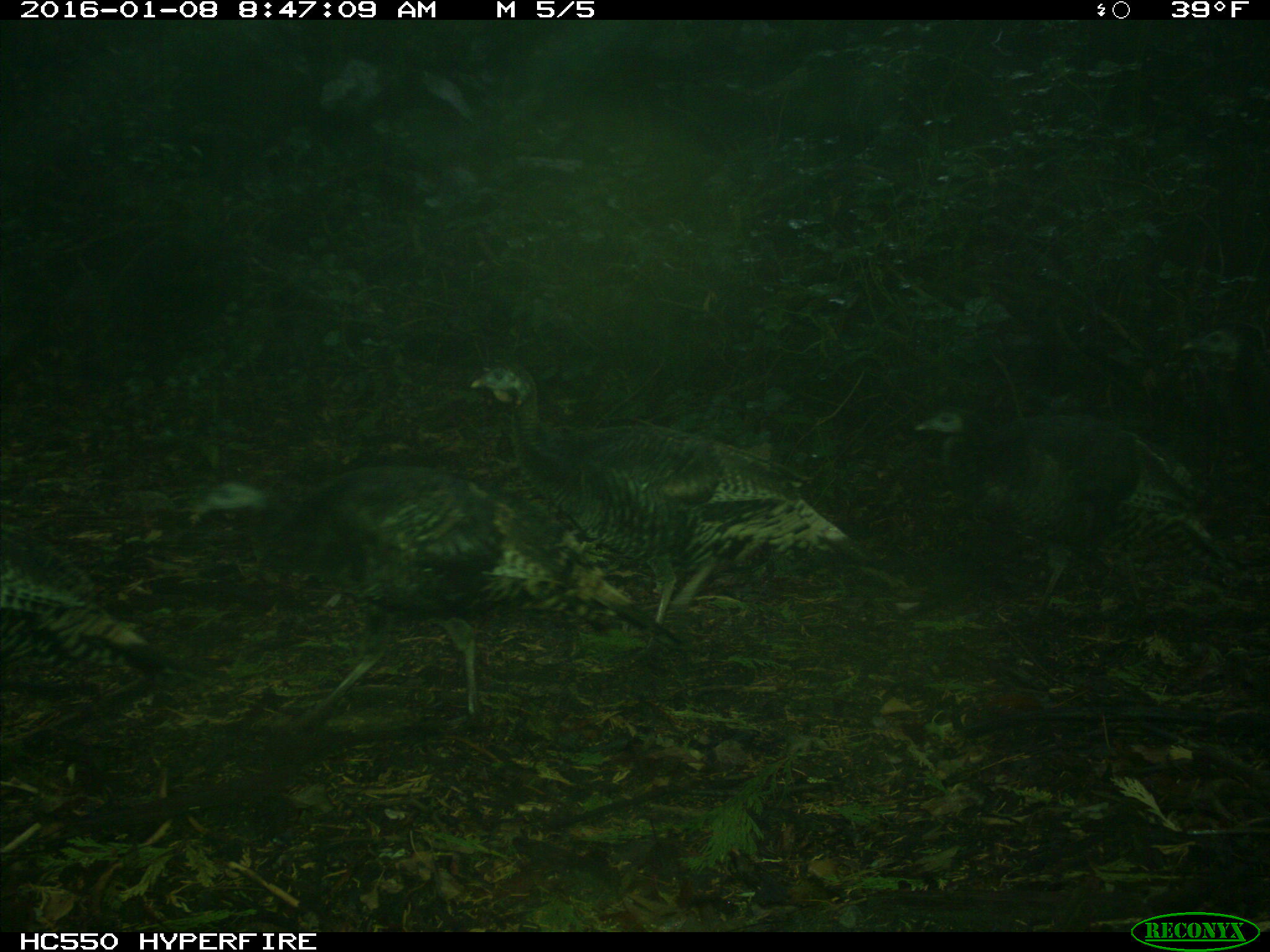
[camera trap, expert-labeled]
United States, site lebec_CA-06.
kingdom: Animalia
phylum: Chordata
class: Aves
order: Galliformes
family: Phasianidae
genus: Meleagris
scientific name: Meleagris gallopavo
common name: wild turkey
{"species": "Meleagris gallopavo (wild turkey)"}